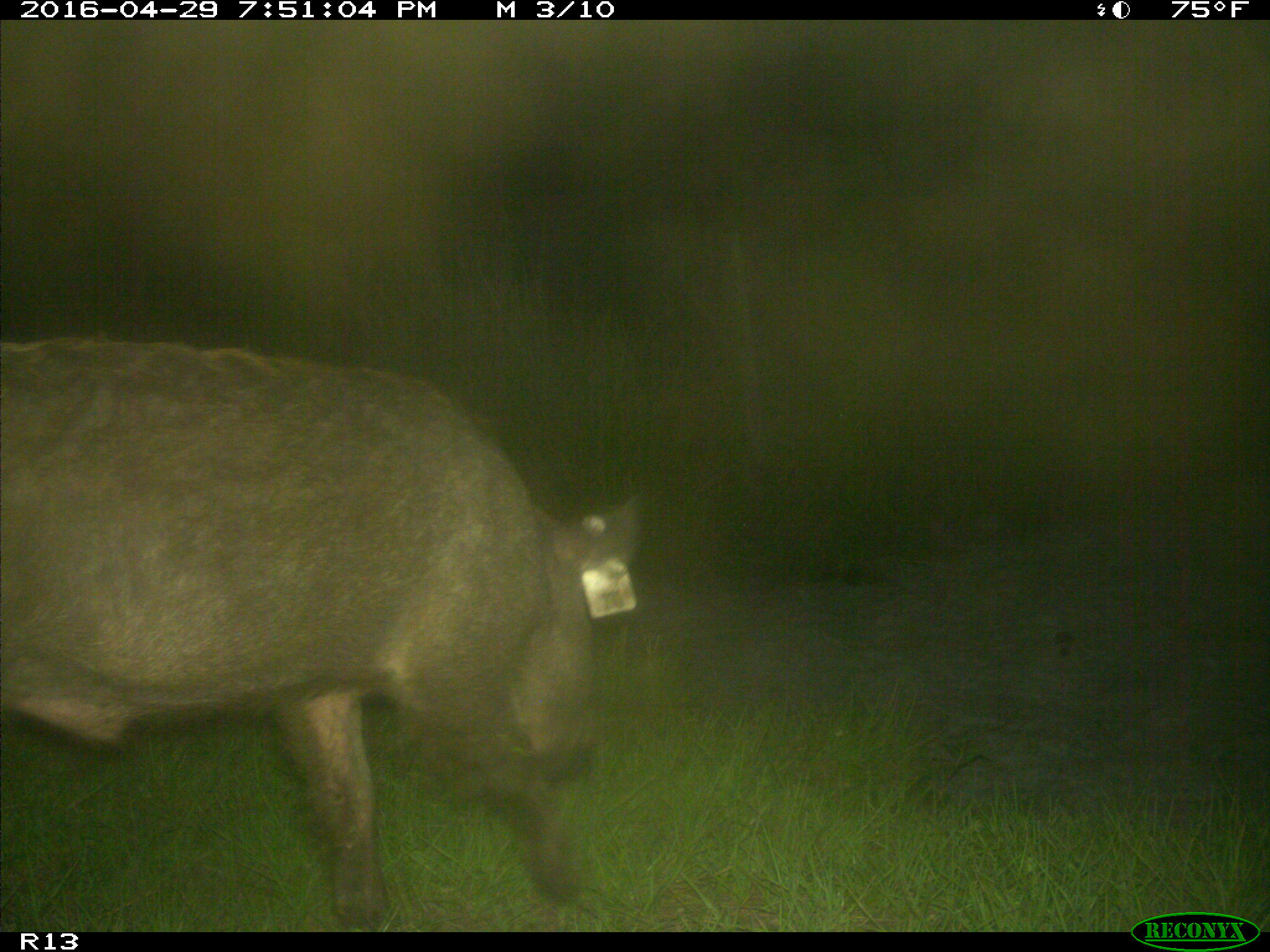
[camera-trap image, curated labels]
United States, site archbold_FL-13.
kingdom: Animalia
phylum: Chordata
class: Mammalia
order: Artiodactyla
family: Suidae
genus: Sus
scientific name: Sus scrofa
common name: wild boar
Sus scrofa (wild boar).